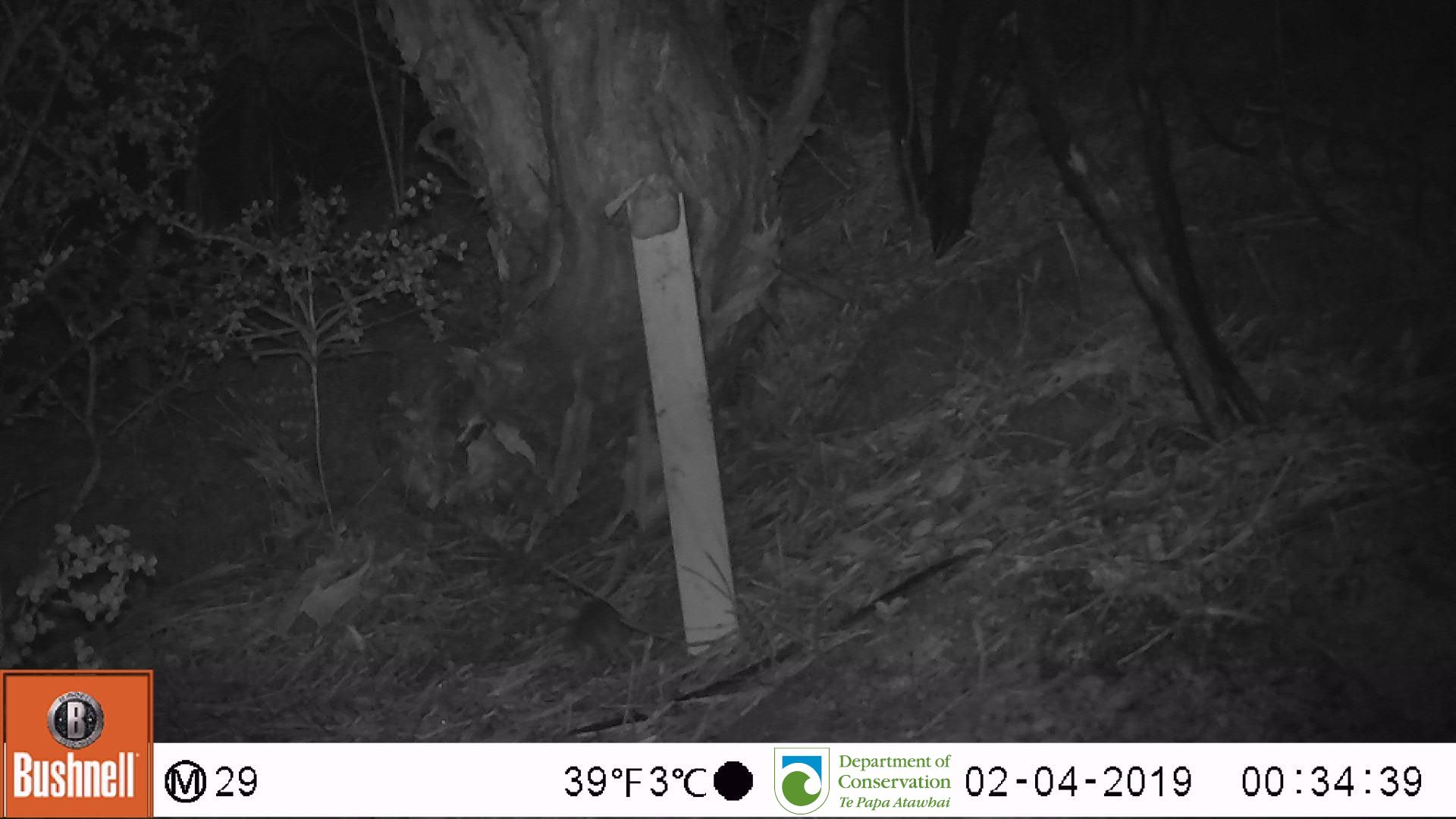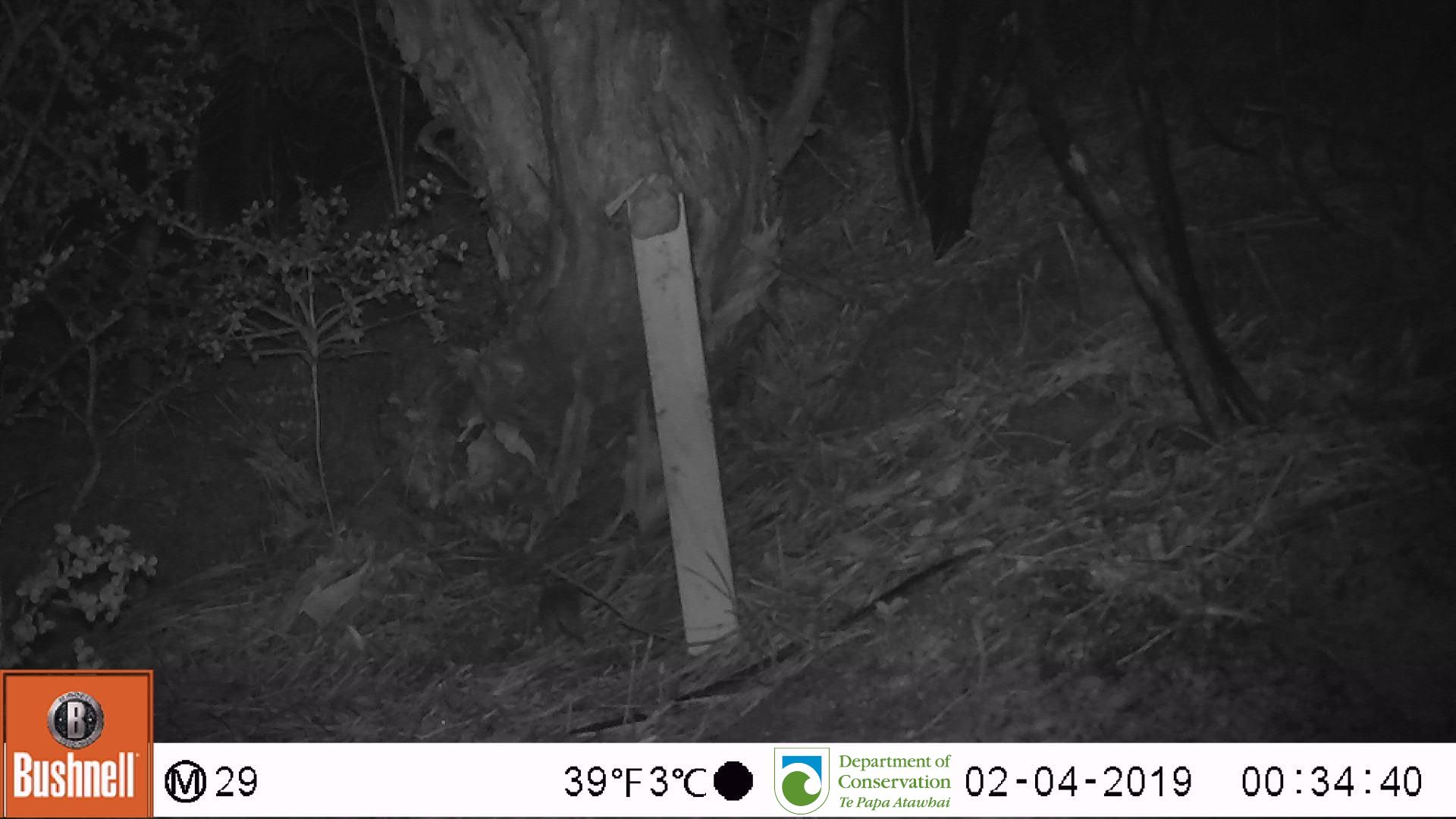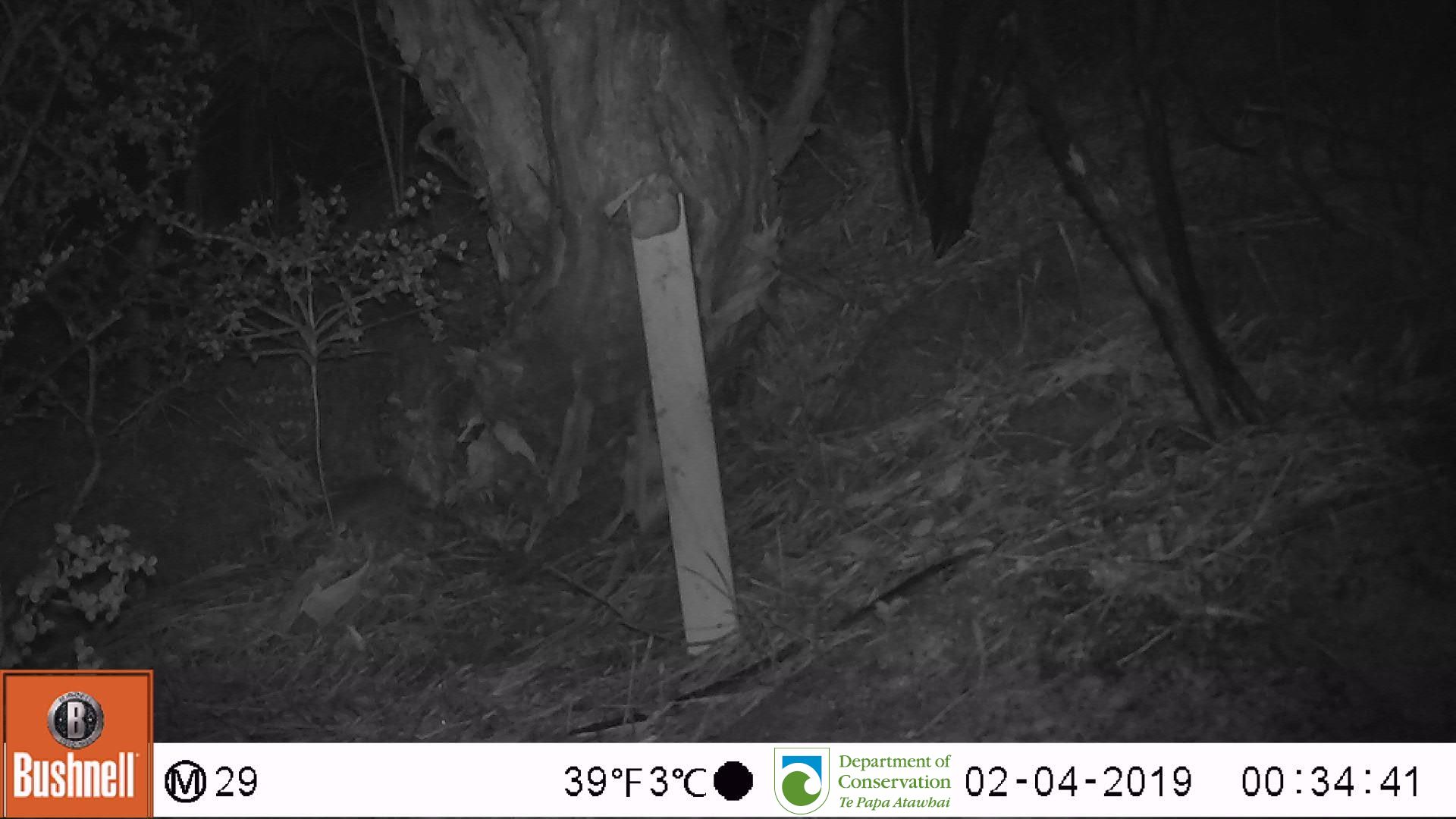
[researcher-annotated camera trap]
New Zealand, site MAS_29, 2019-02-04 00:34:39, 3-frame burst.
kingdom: Animalia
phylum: Chordata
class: Mammalia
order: Rodentia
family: Muridae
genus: Mus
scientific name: Mus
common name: mouse